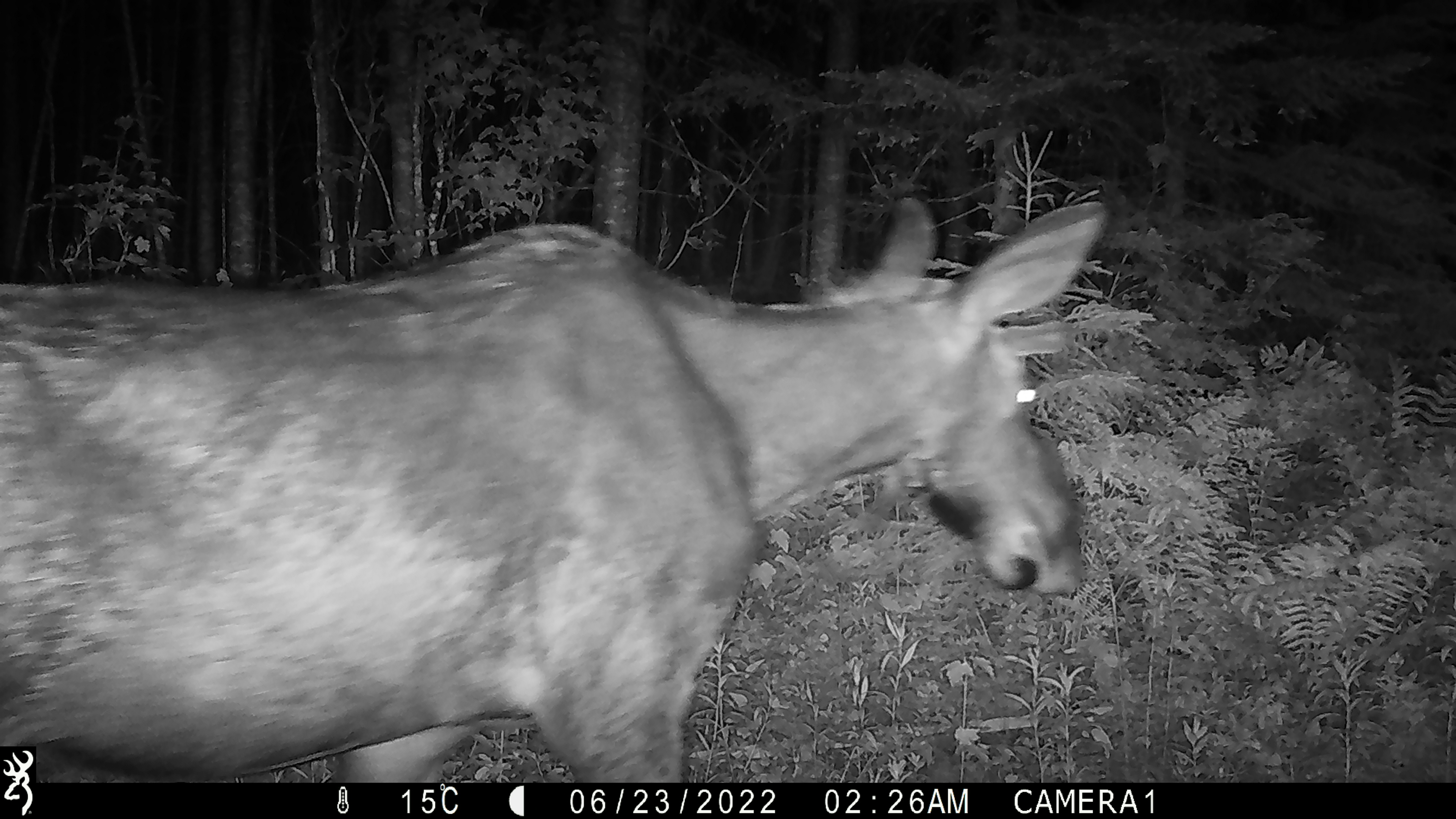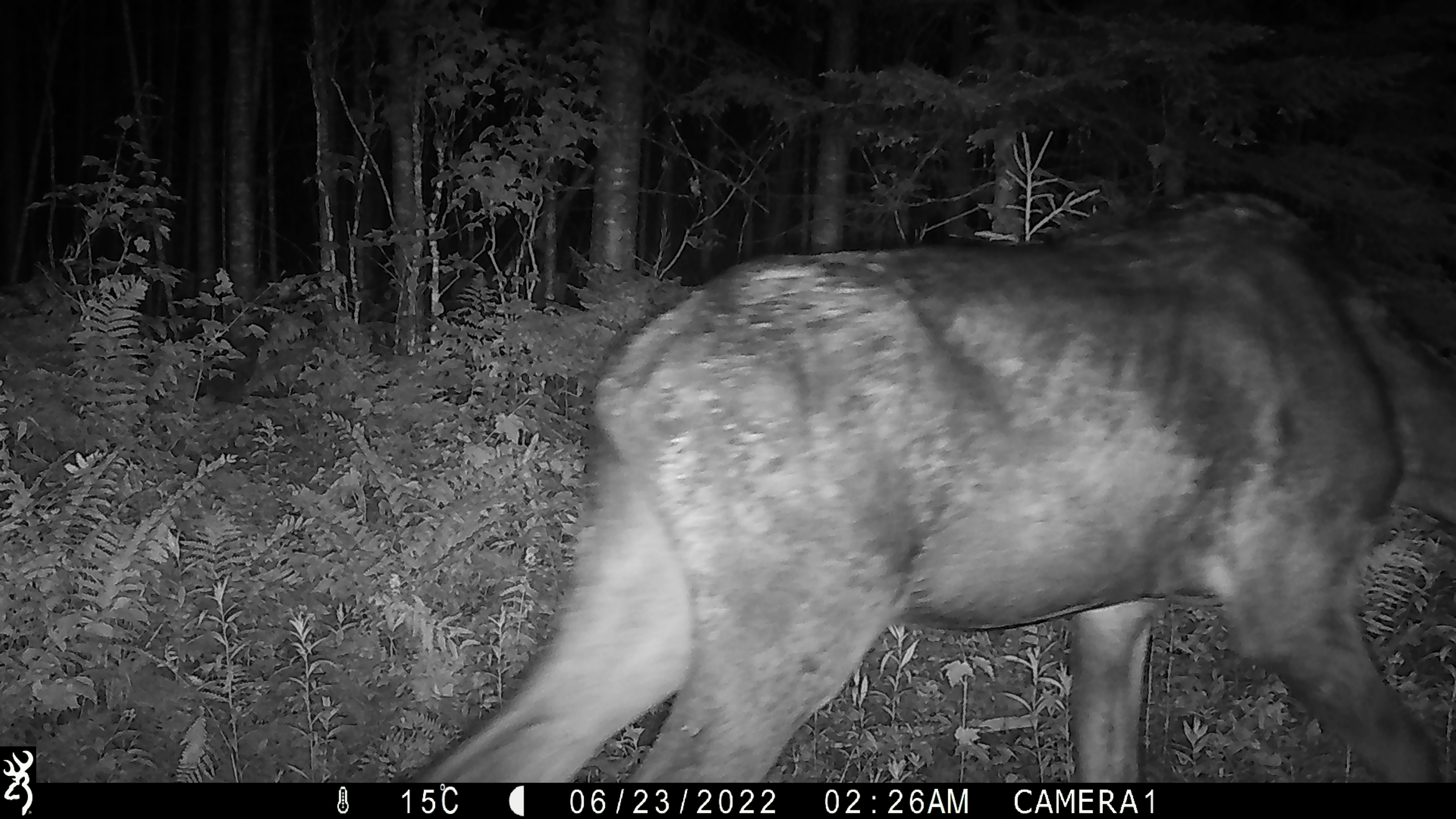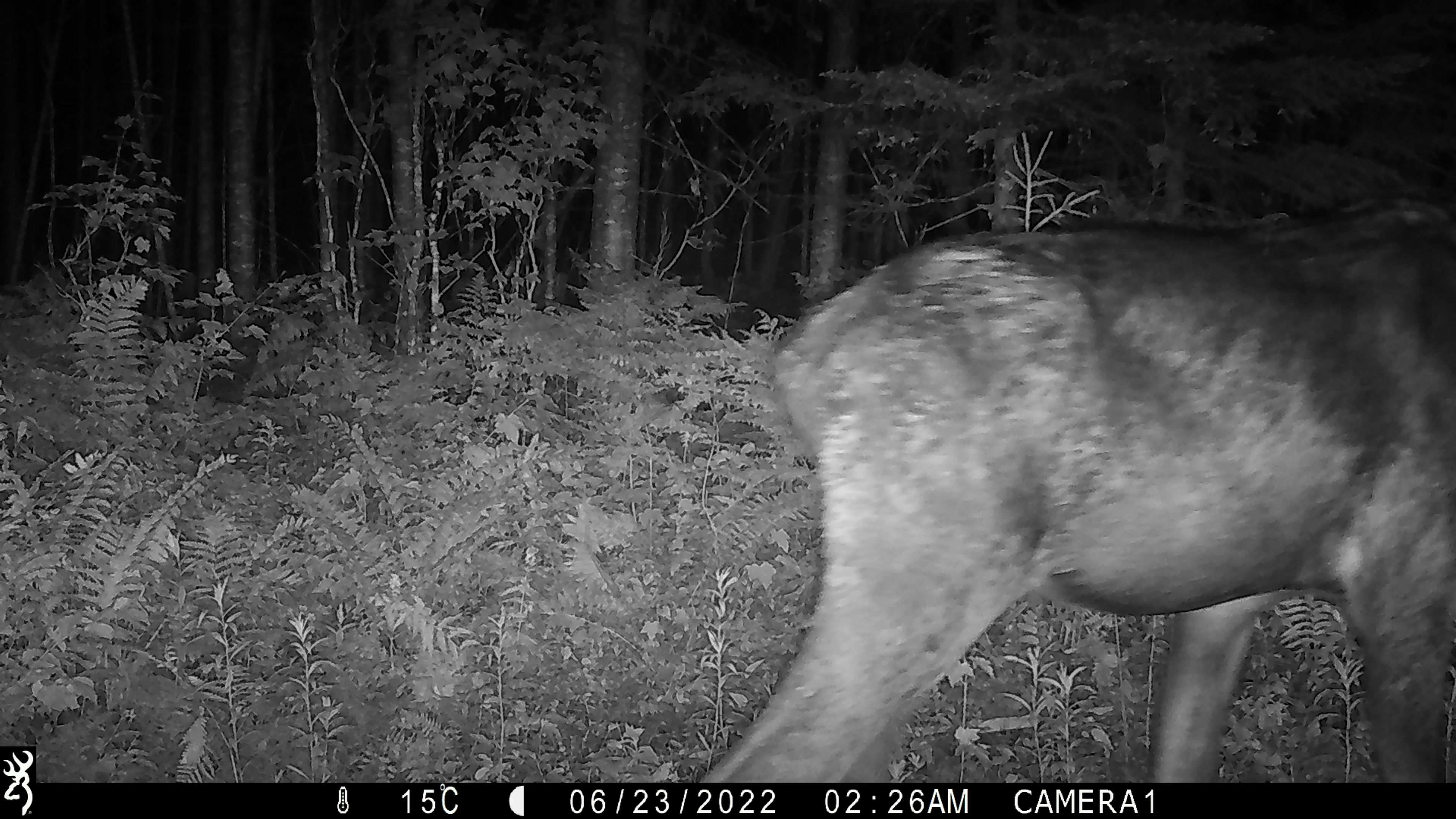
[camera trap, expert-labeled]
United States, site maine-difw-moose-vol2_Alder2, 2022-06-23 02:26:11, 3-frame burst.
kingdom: Animalia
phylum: Chordata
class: Mammalia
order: Artiodactyla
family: Cervidae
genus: Alces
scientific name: Alces alces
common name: moose